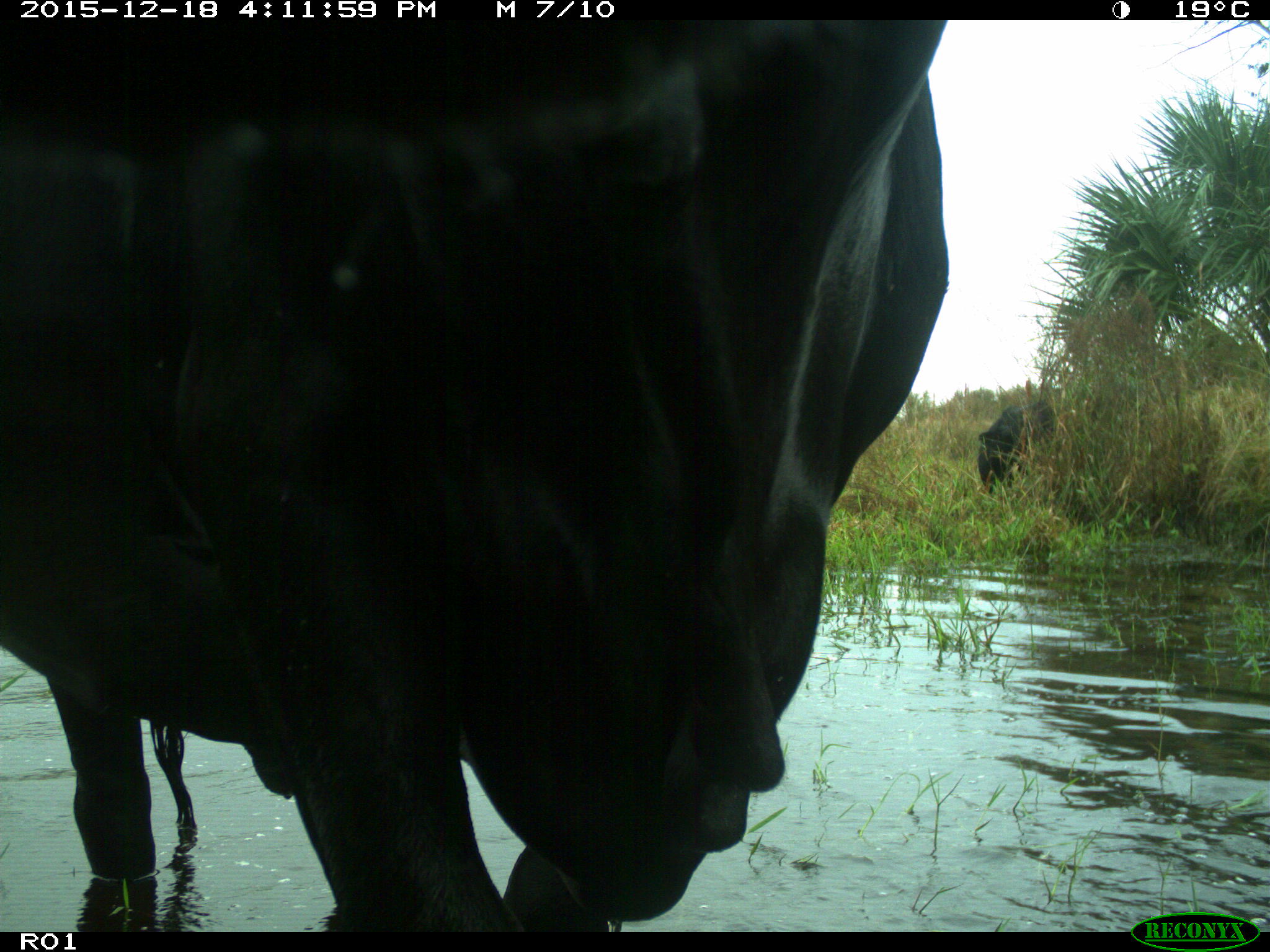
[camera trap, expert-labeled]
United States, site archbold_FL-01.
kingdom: Animalia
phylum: Chordata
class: Mammalia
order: Artiodactyla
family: Bovidae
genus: Bos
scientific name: Bos taurus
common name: domestic cow